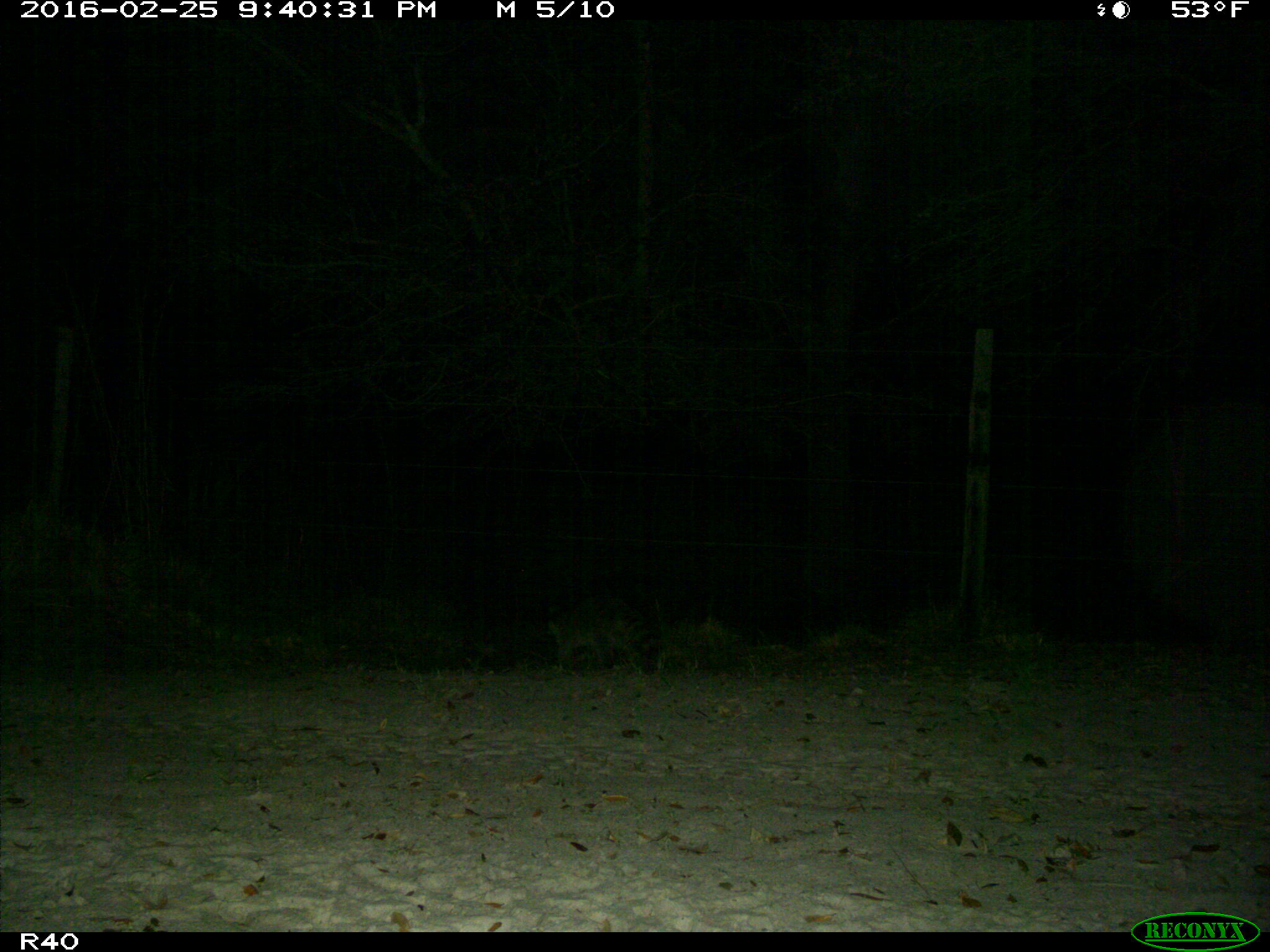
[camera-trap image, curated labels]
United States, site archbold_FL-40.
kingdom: Animalia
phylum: Chordata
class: Mammalia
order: Carnivora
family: Procyonidae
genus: Procyon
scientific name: Procyon lotor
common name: common raccoon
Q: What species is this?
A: Procyon lotor (common raccoon).